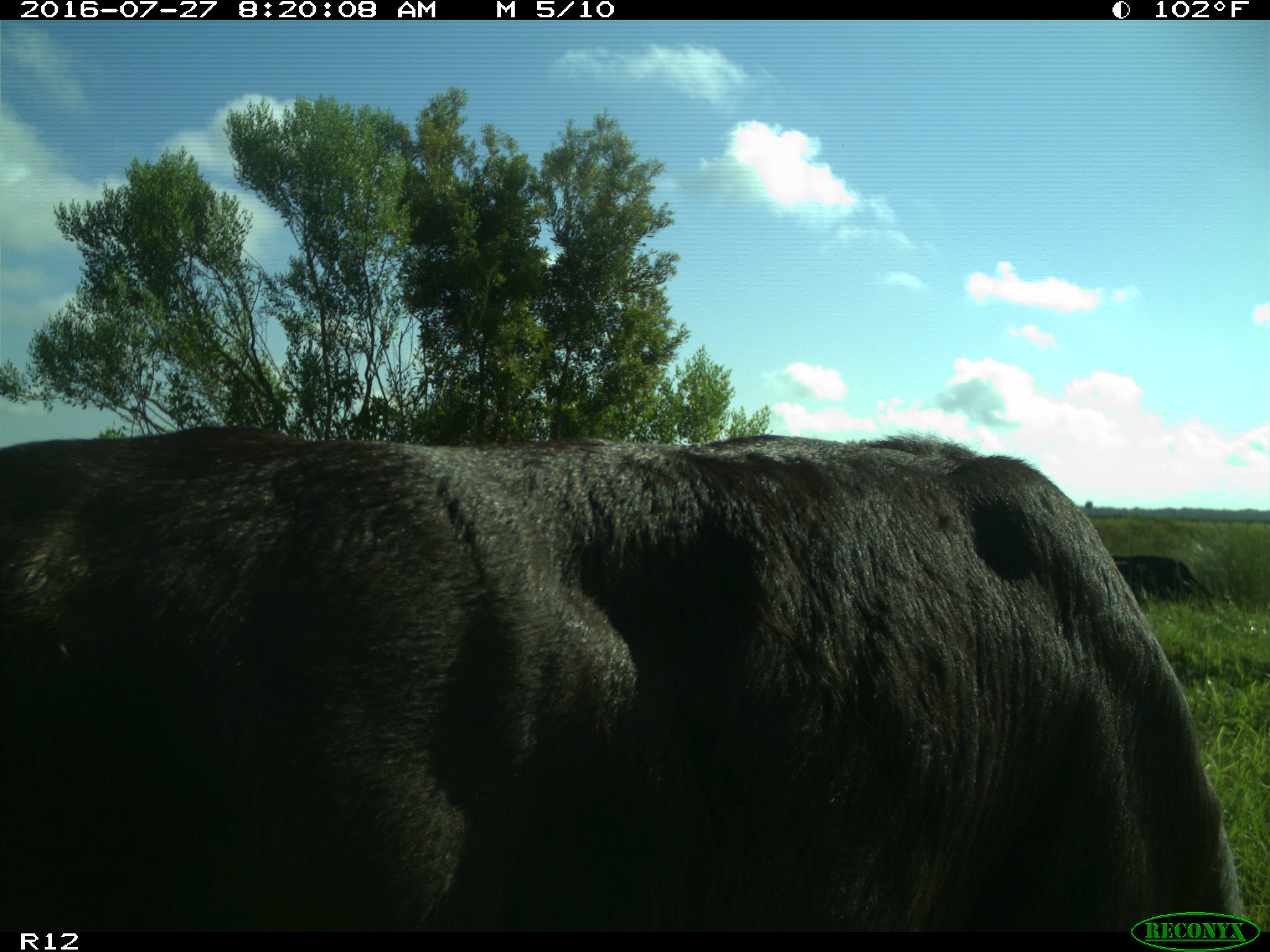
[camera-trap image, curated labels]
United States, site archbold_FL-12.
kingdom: Animalia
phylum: Chordata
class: Mammalia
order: Artiodactyla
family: Bovidae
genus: Bos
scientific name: Bos taurus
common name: domestic cow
Bos taurus (domestic cow).